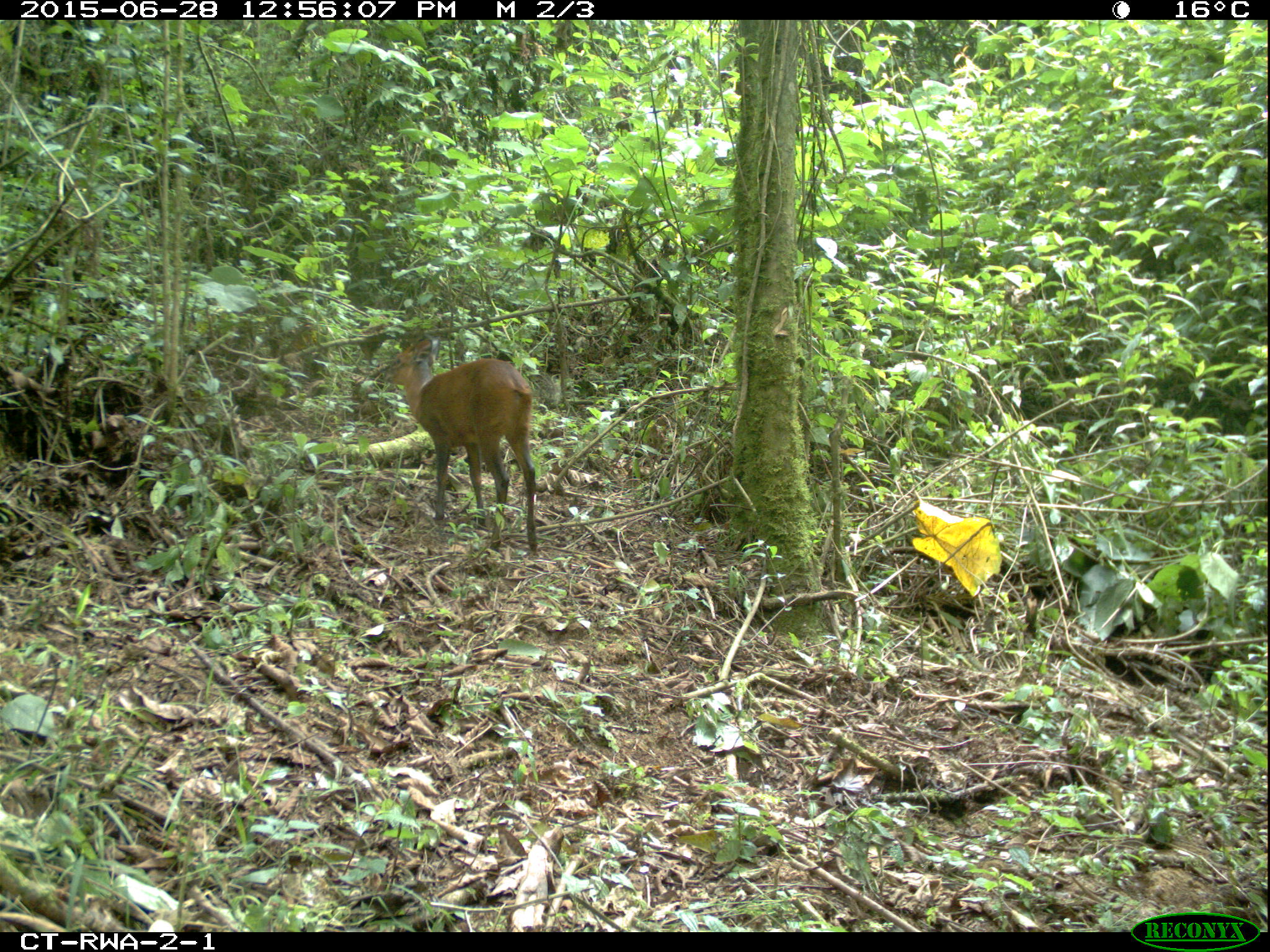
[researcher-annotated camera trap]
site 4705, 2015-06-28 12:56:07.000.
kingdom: Animalia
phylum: Chordata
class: Mammalia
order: Artiodactyla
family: Bovidae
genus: Cephalophus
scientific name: Cephalophus nigrifrons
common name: black-fronted duiker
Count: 1.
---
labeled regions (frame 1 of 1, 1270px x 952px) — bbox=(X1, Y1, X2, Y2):
cephalophus nigrifrons: bbox=(384, 336, 538, 552)